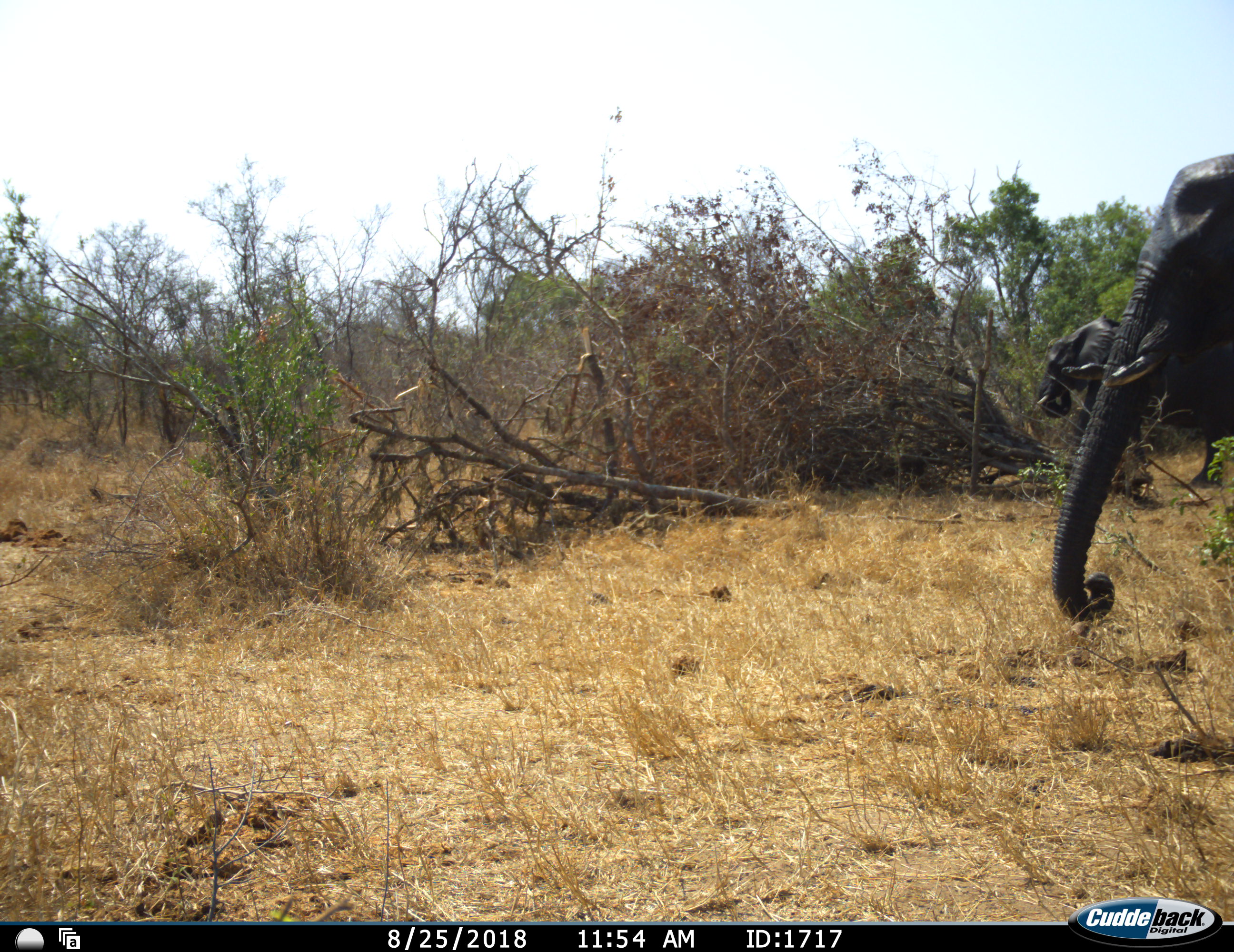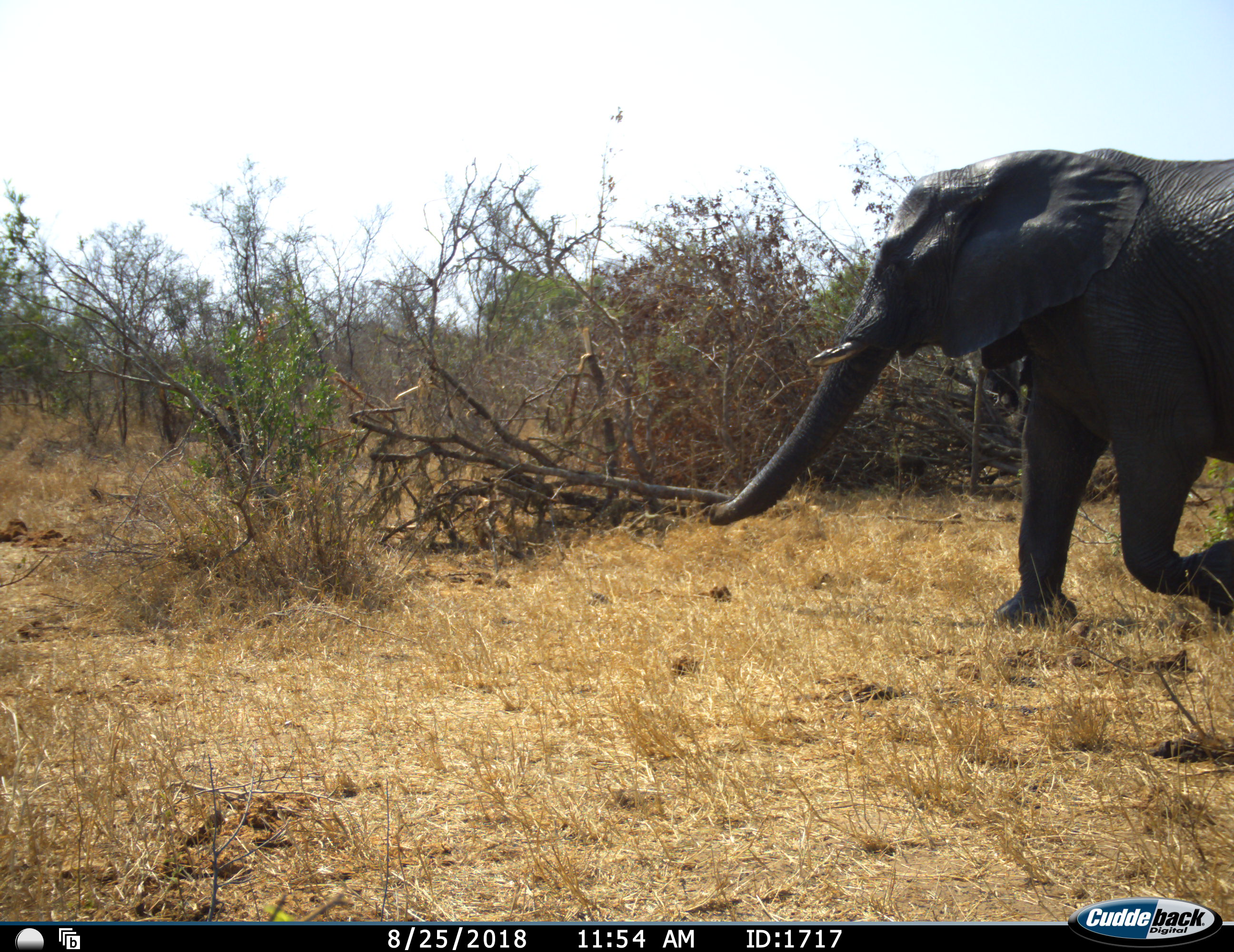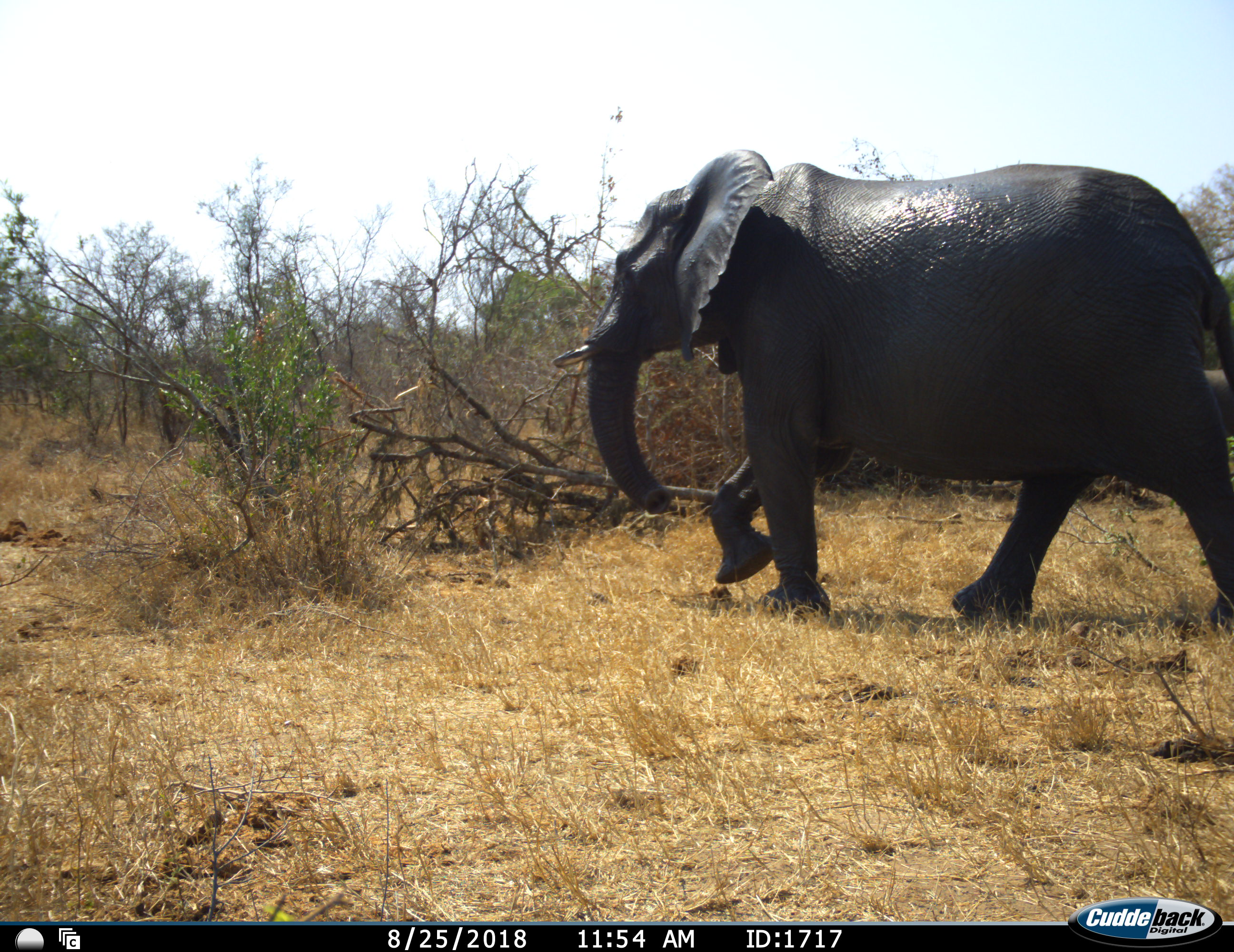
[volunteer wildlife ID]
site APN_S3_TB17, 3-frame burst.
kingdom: Animalia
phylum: Chordata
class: Mammalia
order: Proboscidea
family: Elephantidae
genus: Loxodonta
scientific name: Loxodonta africana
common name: african bush elephant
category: elephant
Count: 2.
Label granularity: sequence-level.